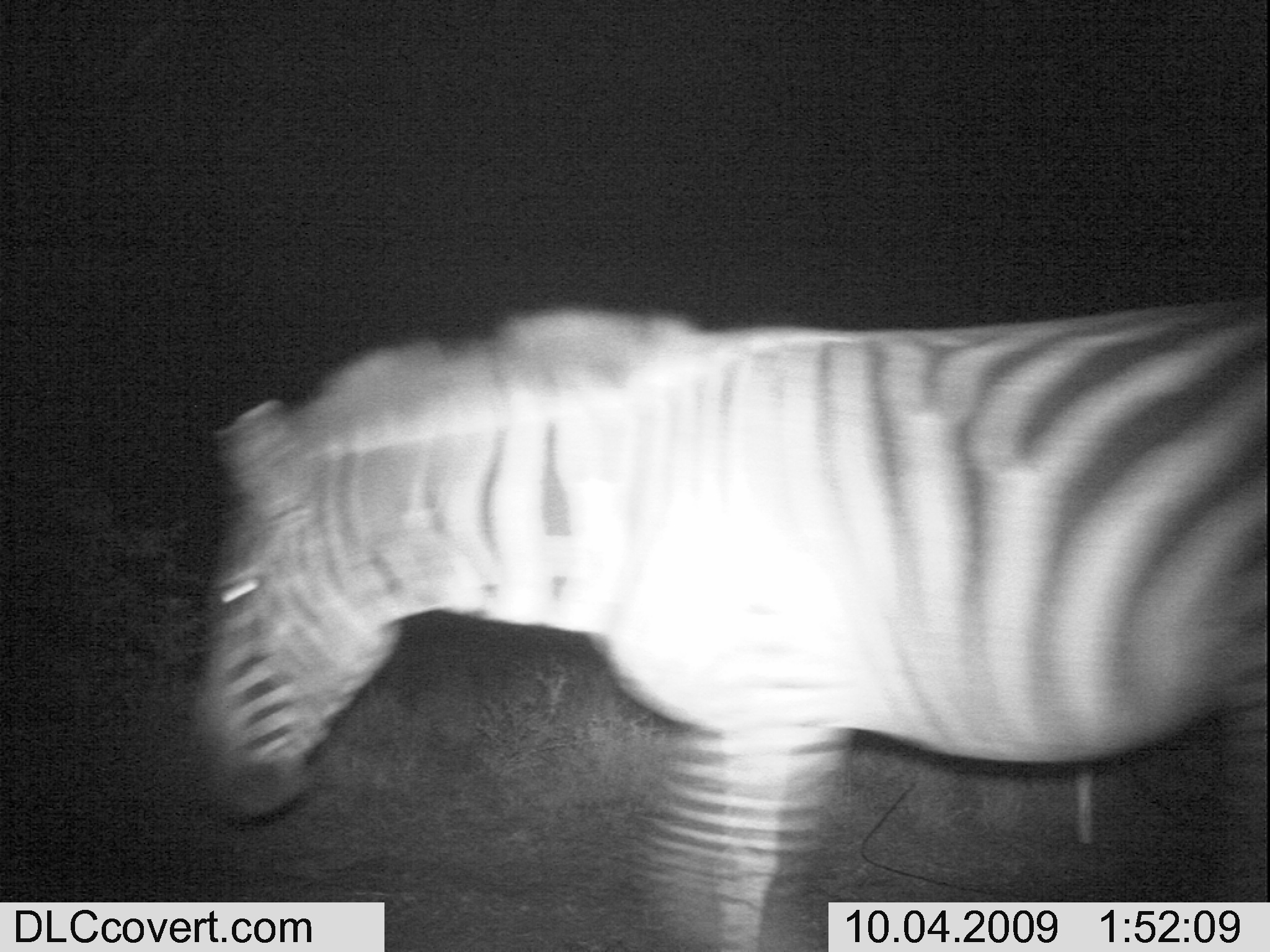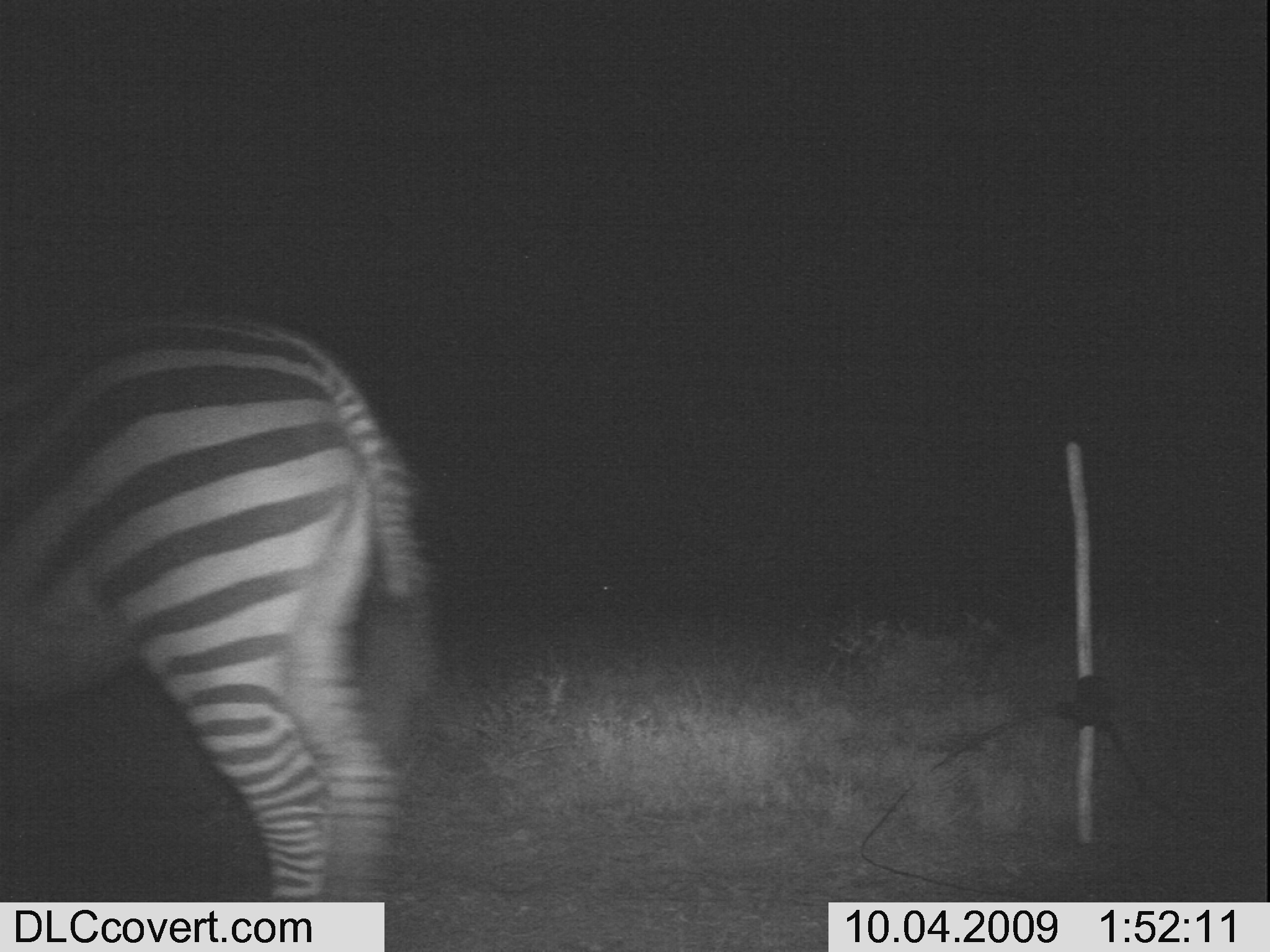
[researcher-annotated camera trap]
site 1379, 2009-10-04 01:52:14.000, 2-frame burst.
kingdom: Animalia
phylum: Chordata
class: Mammalia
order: Perissodactyla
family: Equidae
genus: Equus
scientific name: Equus quagga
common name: plains zebra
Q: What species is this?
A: Equus quagga (plains zebra).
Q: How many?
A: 1.